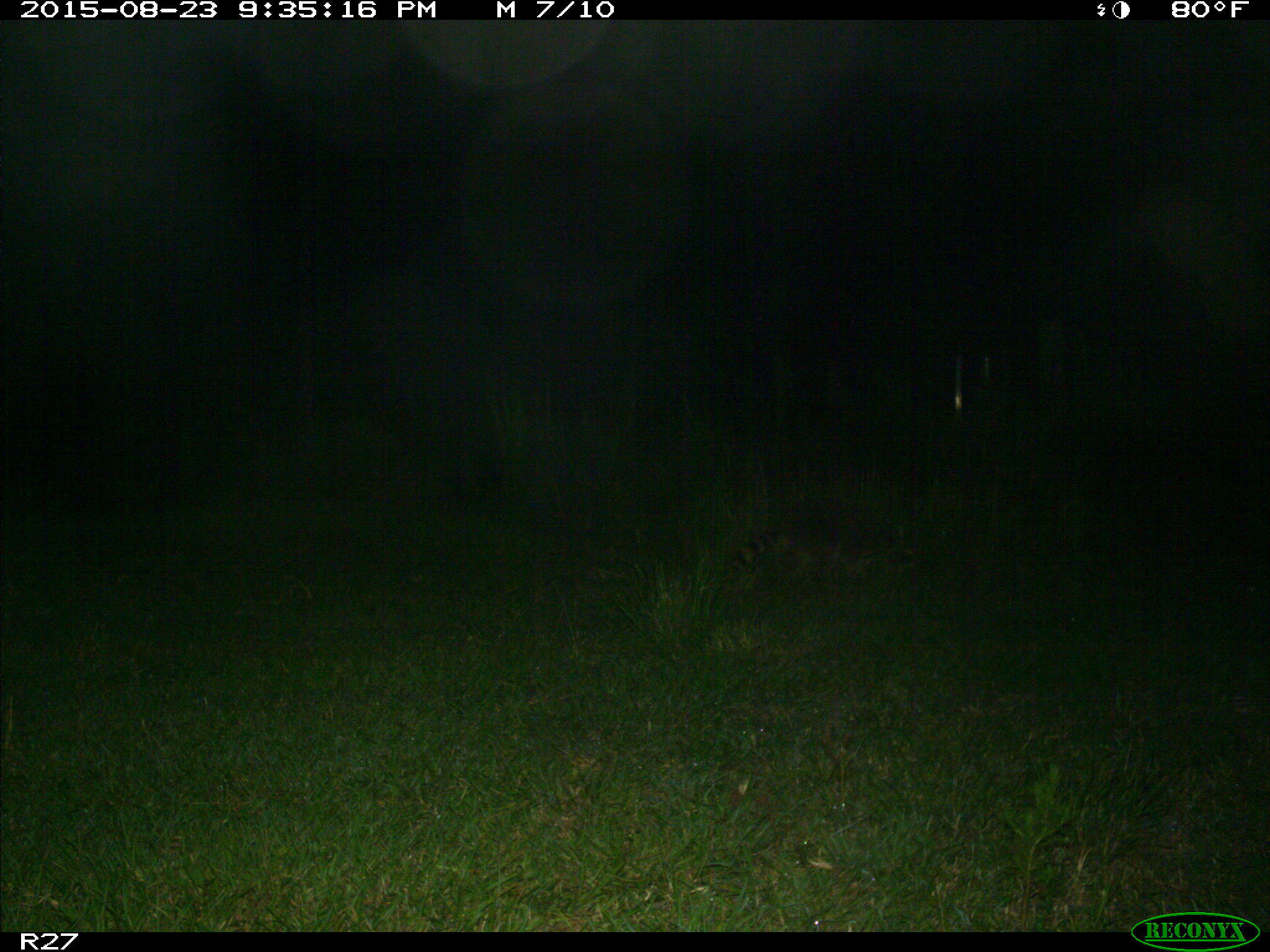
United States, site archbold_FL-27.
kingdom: Animalia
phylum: Chordata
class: Mammalia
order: Carnivora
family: Procyonidae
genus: Procyon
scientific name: Procyon lotor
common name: common raccoon